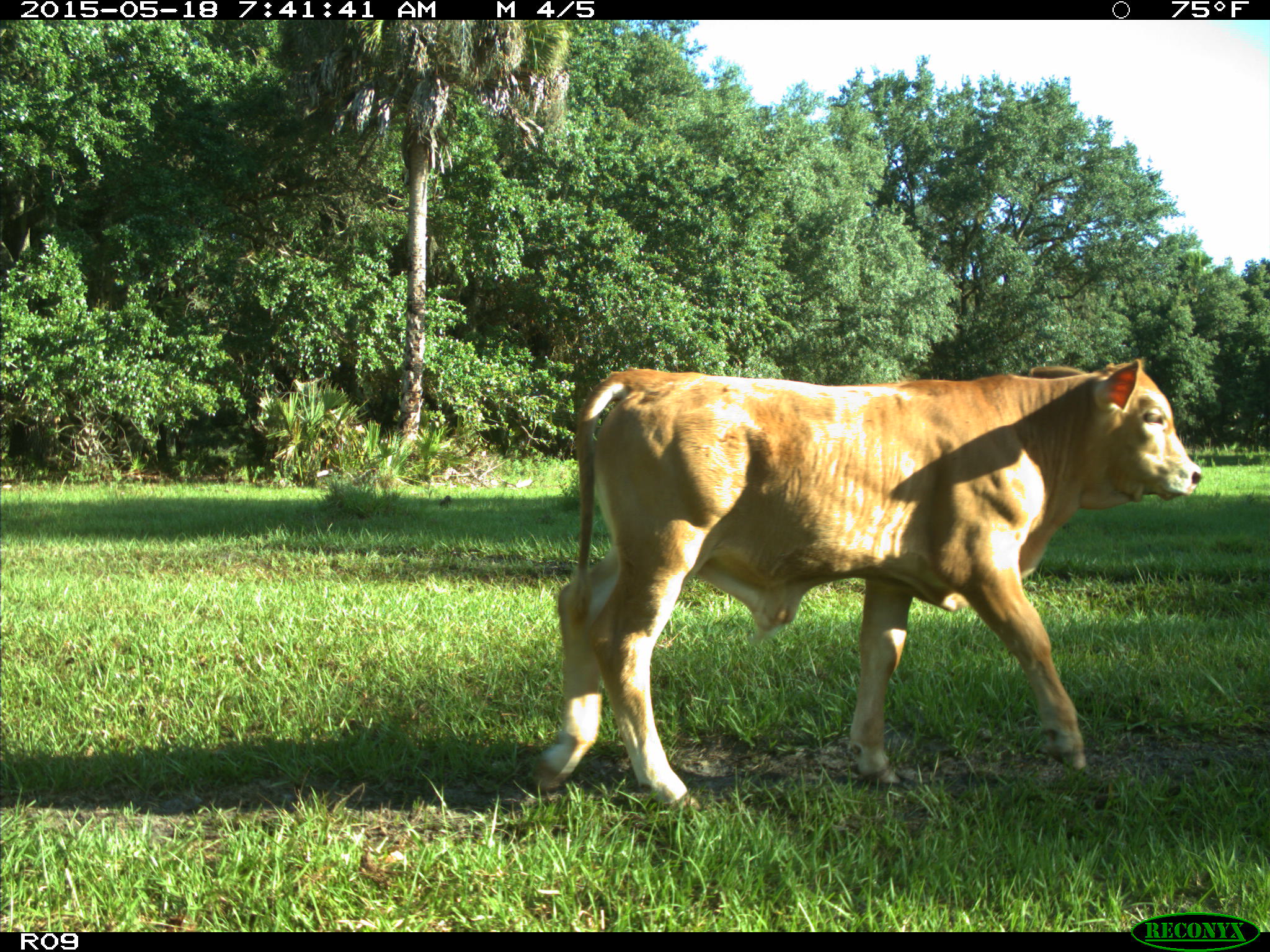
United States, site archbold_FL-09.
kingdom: Animalia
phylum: Chordata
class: Mammalia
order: Artiodactyla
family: Bovidae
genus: Bos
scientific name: Bos taurus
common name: domestic cow